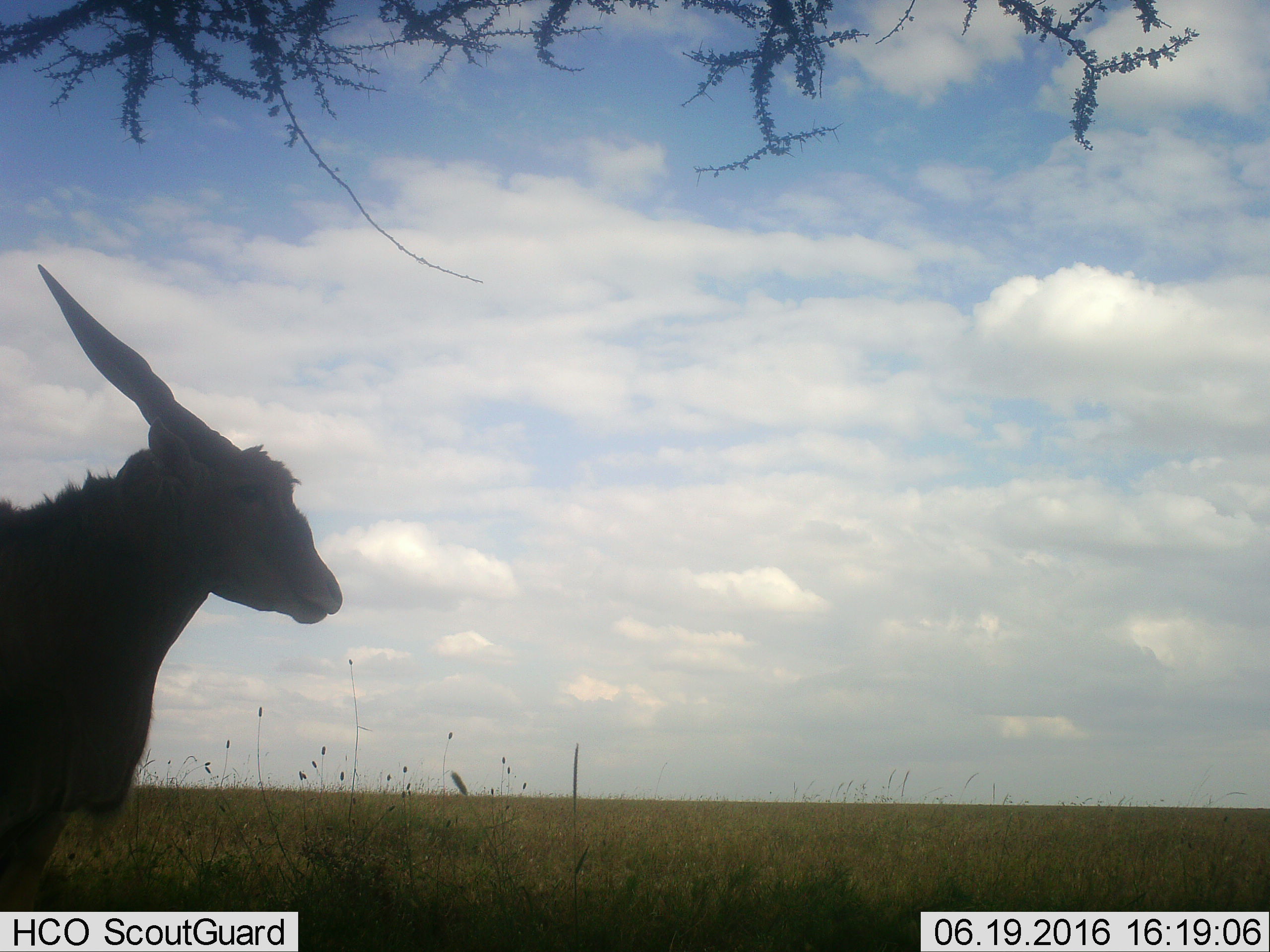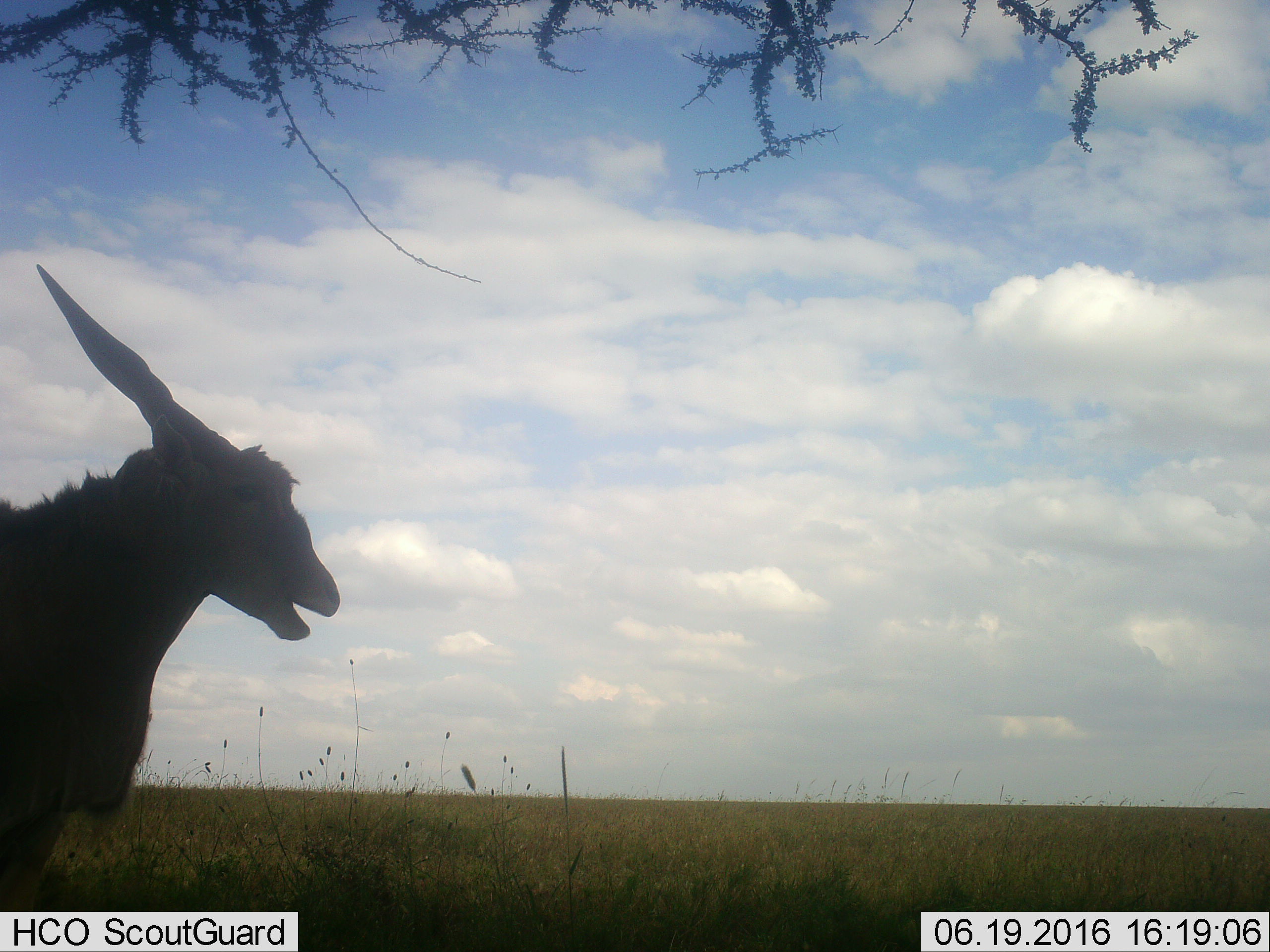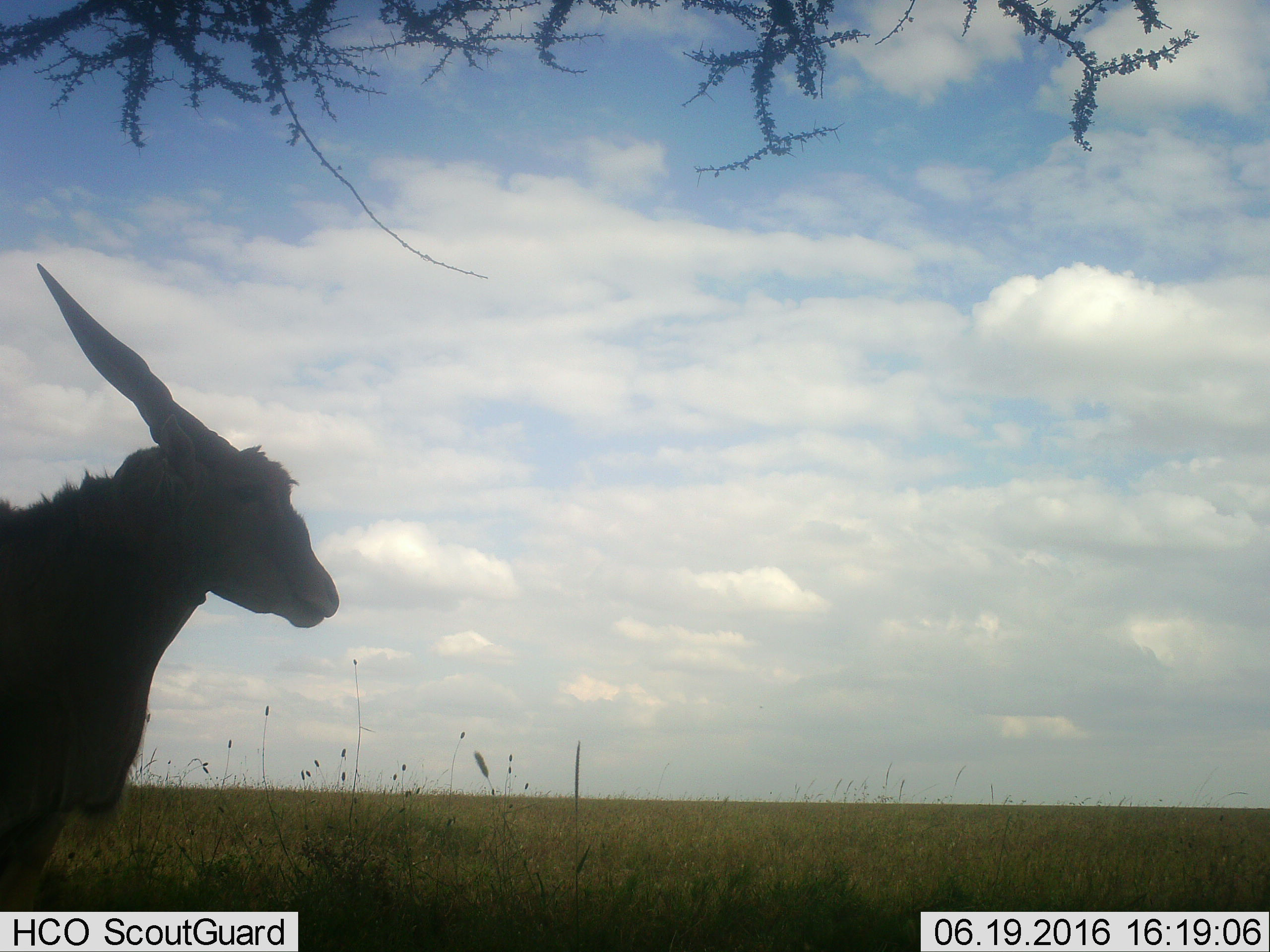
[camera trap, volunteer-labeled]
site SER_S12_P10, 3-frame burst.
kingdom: Animalia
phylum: Chordata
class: Mammalia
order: Artiodactyla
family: Bovidae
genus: Tragelaphus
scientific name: Tragelaphus oryx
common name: eland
Eland (Tragelaphus oryx), count 1. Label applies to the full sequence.